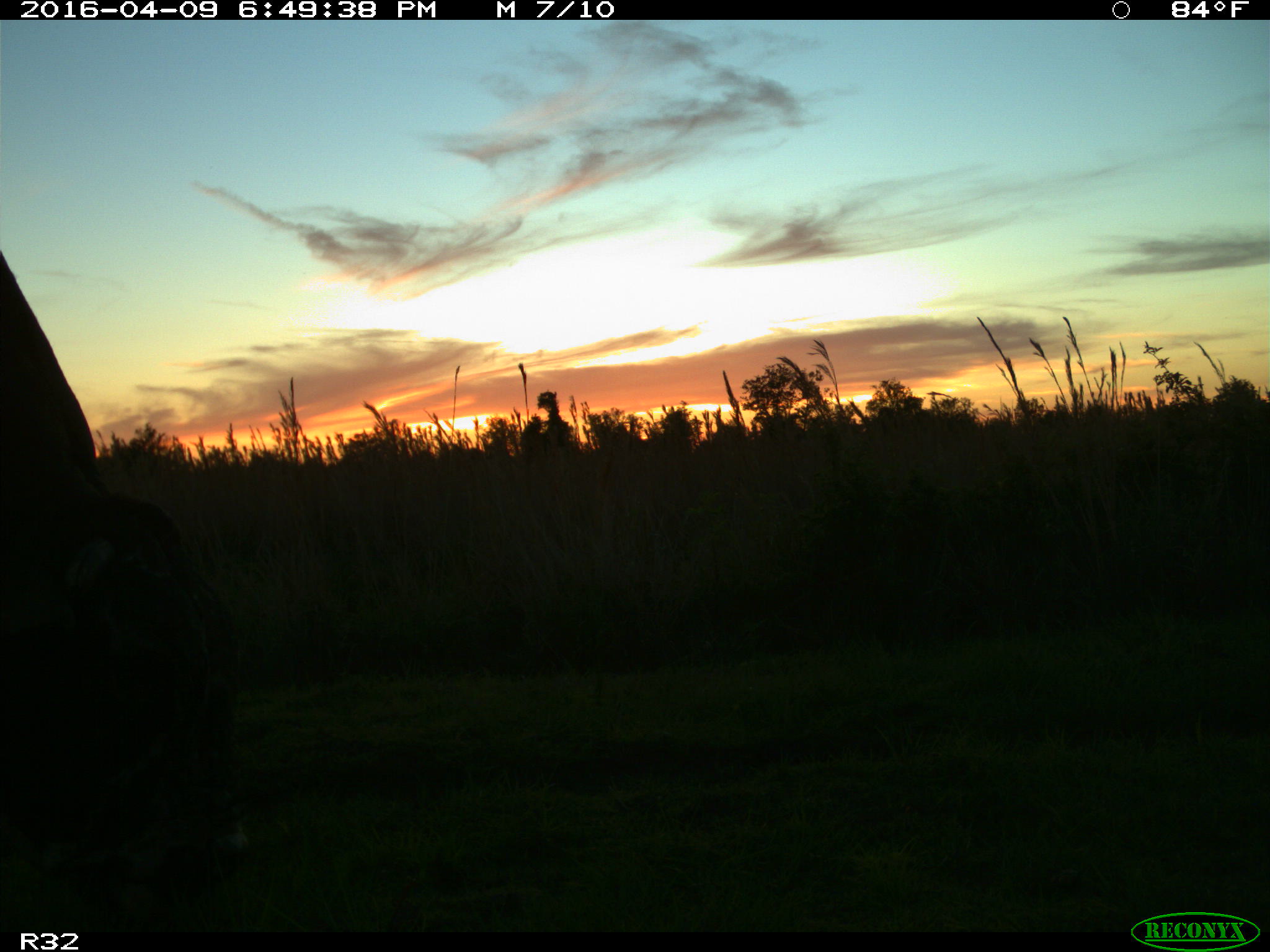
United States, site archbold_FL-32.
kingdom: Animalia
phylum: Chordata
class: Mammalia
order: Artiodactyla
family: Bovidae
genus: Bos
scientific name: Bos taurus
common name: domestic cow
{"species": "Bos taurus (domestic cow)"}